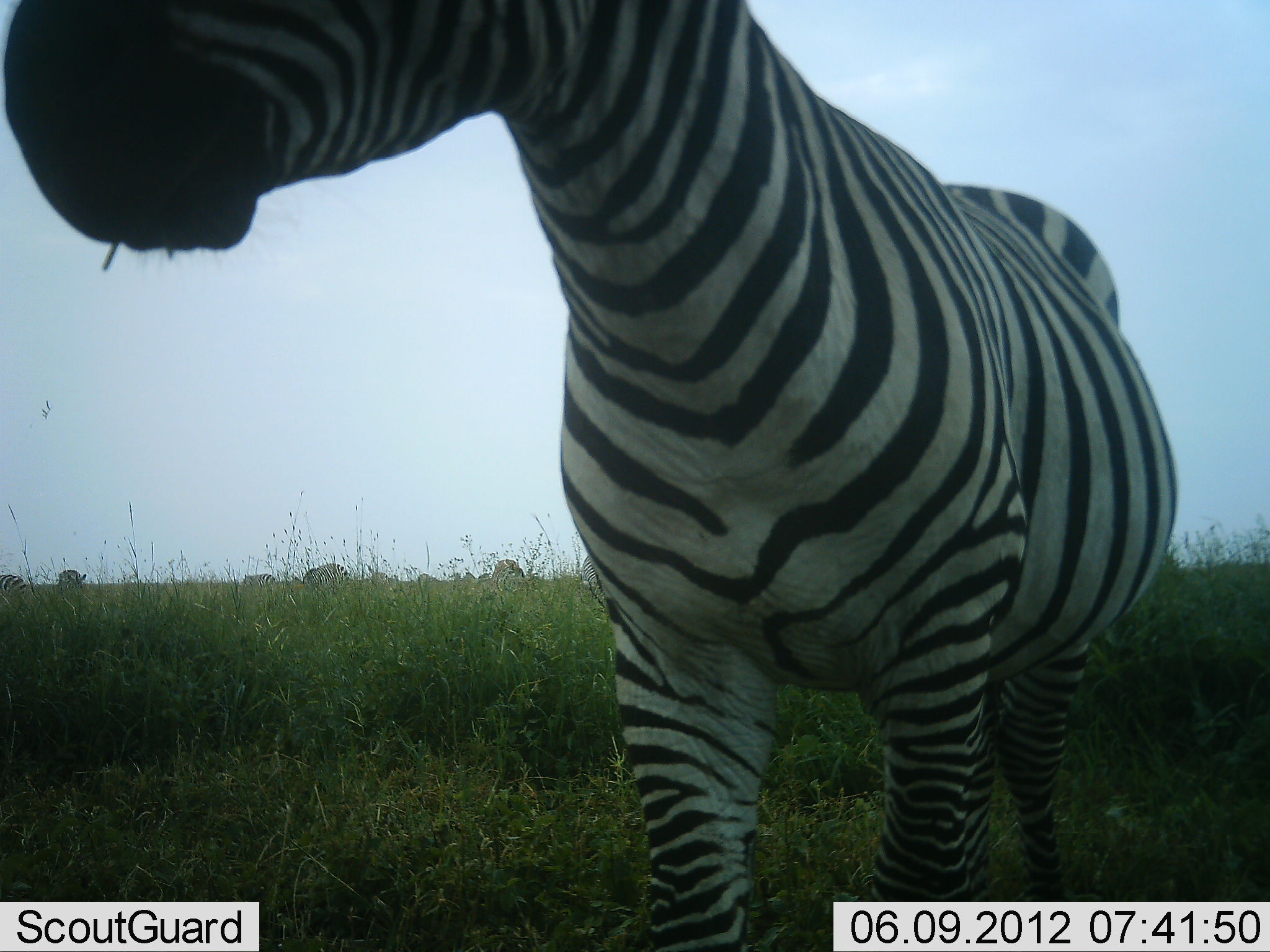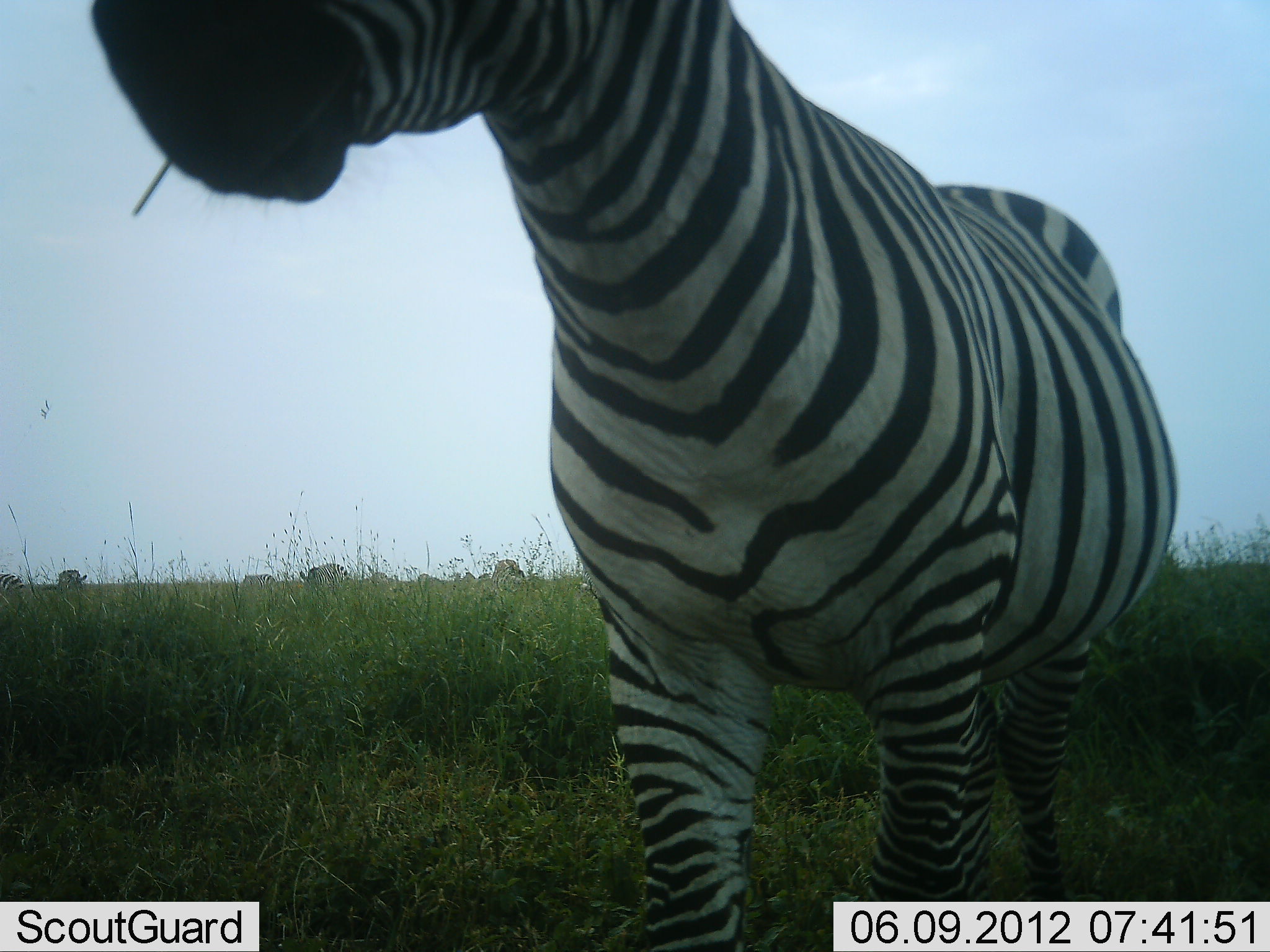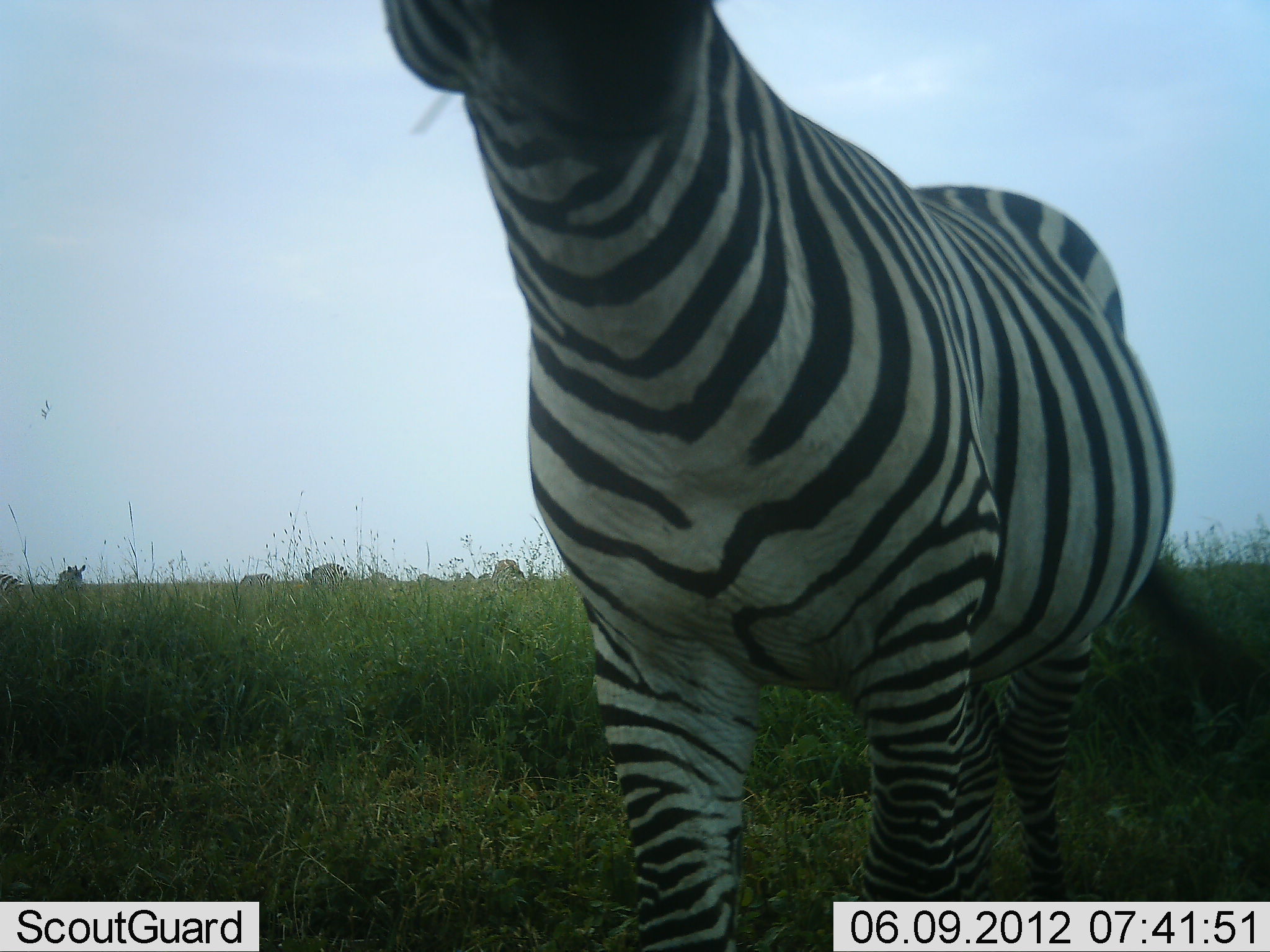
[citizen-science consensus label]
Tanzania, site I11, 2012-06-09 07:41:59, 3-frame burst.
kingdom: Animalia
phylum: Chordata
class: Mammalia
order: Perissodactyla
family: Equidae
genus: Equus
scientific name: Equus quagga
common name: plains zebra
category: zebra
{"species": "zebra (plains zebra) (Equus quagga)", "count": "5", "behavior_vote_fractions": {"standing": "82%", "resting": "0%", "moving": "9%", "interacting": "0%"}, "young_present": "0%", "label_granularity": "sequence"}